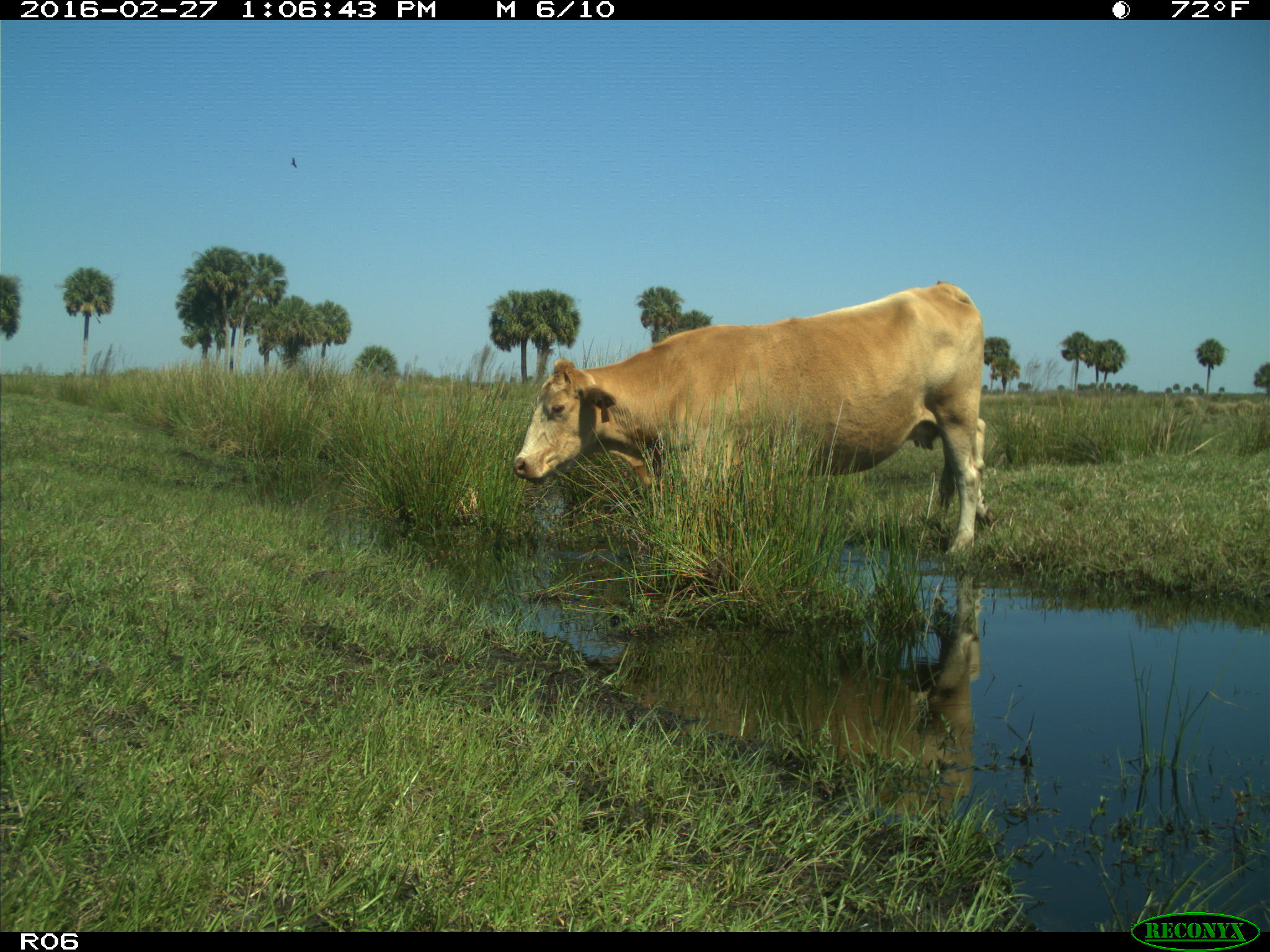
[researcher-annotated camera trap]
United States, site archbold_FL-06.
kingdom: Animalia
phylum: Chordata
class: Mammalia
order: Artiodactyla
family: Bovidae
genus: Bos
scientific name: Bos taurus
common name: domestic cow